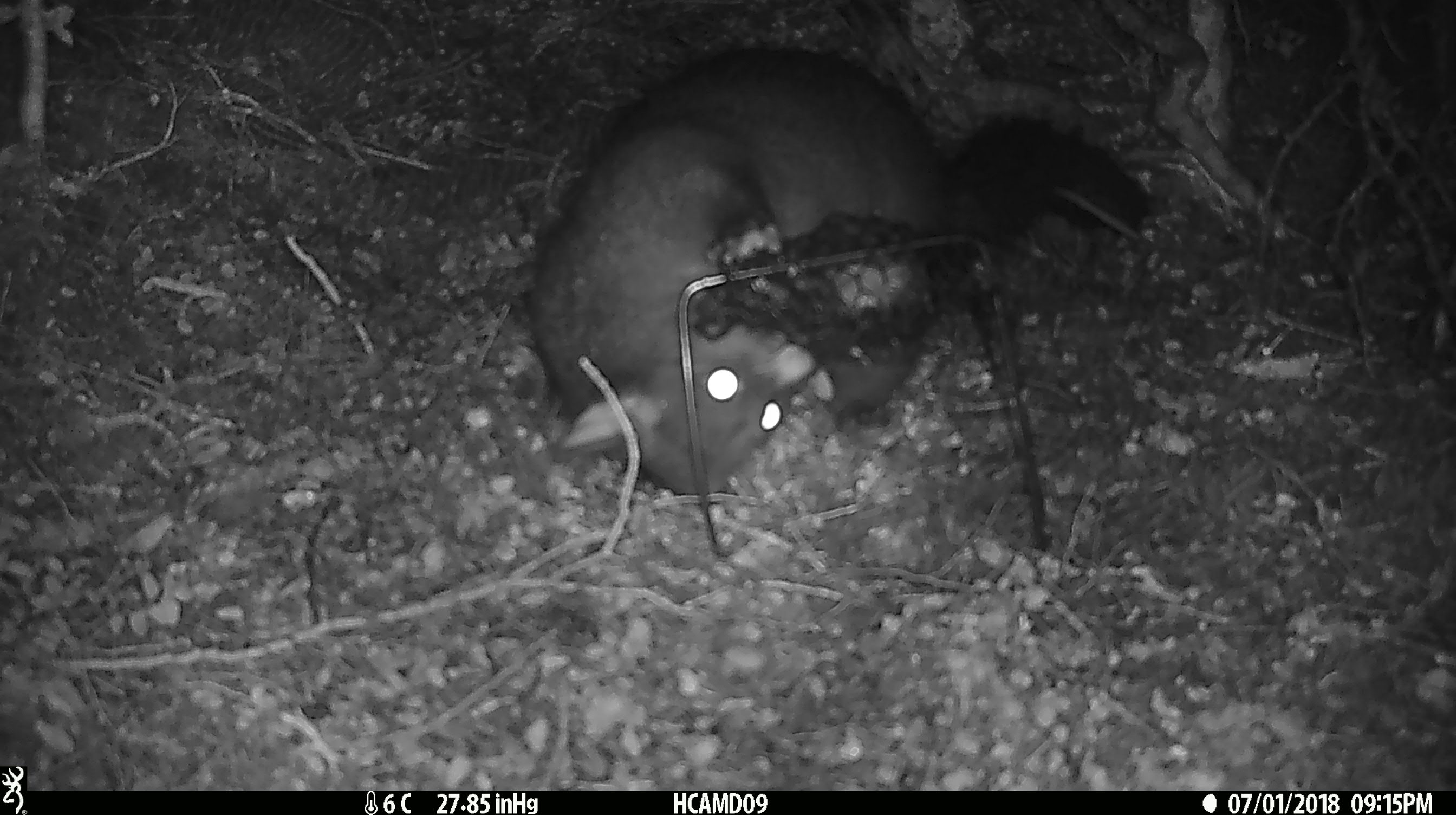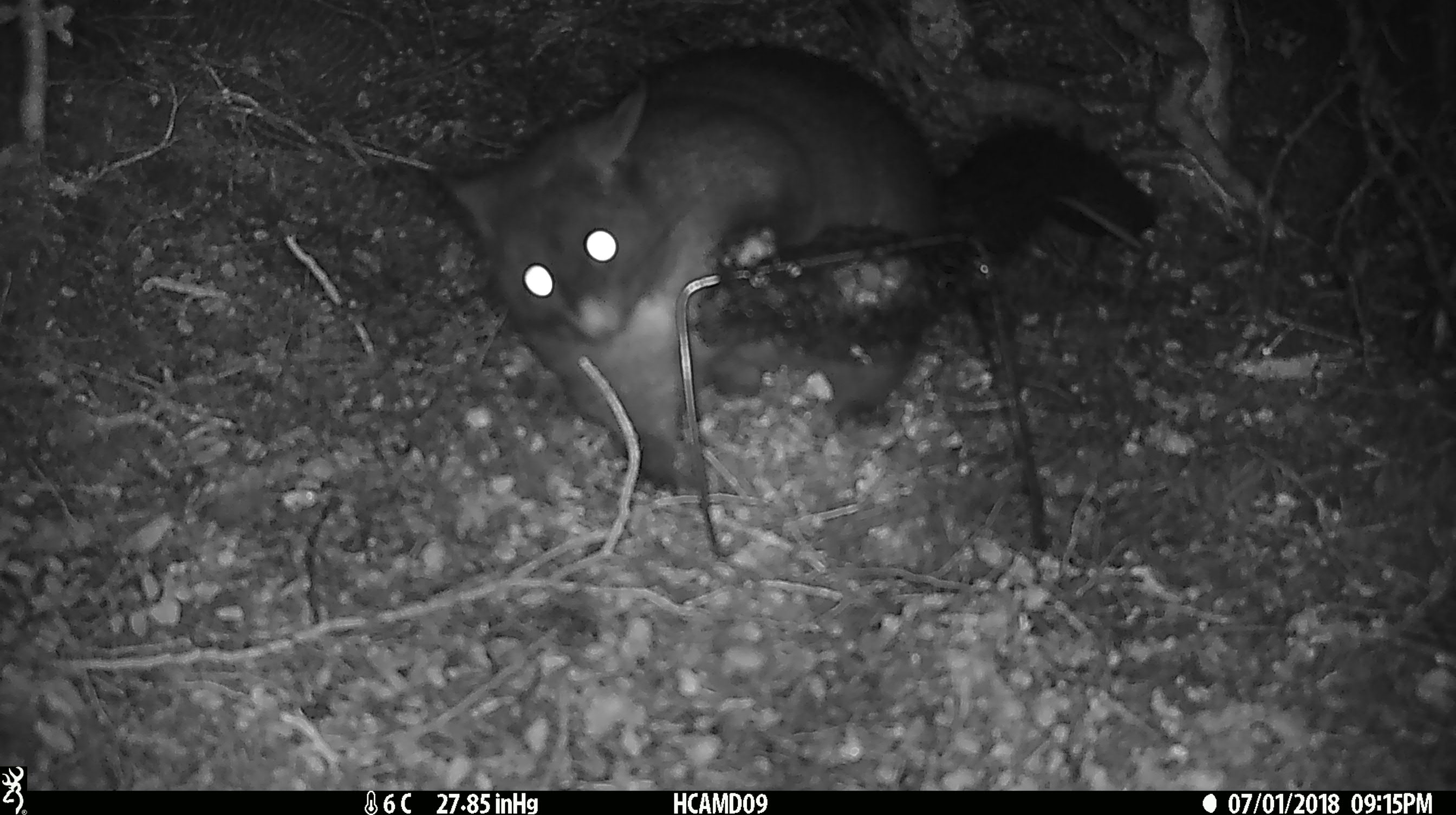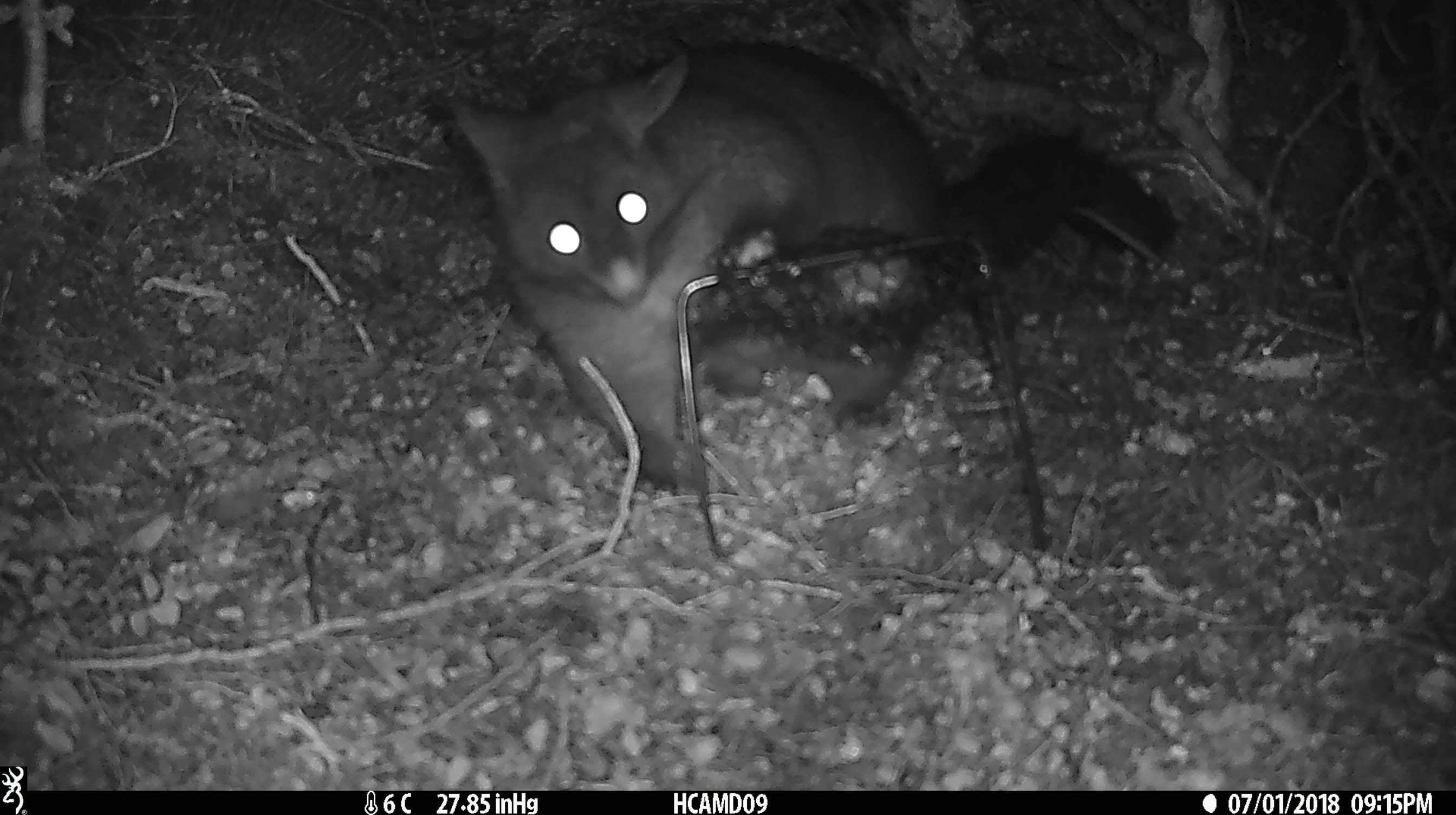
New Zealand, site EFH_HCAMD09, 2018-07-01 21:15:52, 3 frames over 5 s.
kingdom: Animalia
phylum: Chordata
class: Mammalia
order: Diprotodontia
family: Phalangeridae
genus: Trichosurus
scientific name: Trichosurus vulpecula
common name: common brushtail possum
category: possum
Possum (common brushtail possum) (Trichosurus vulpecula).